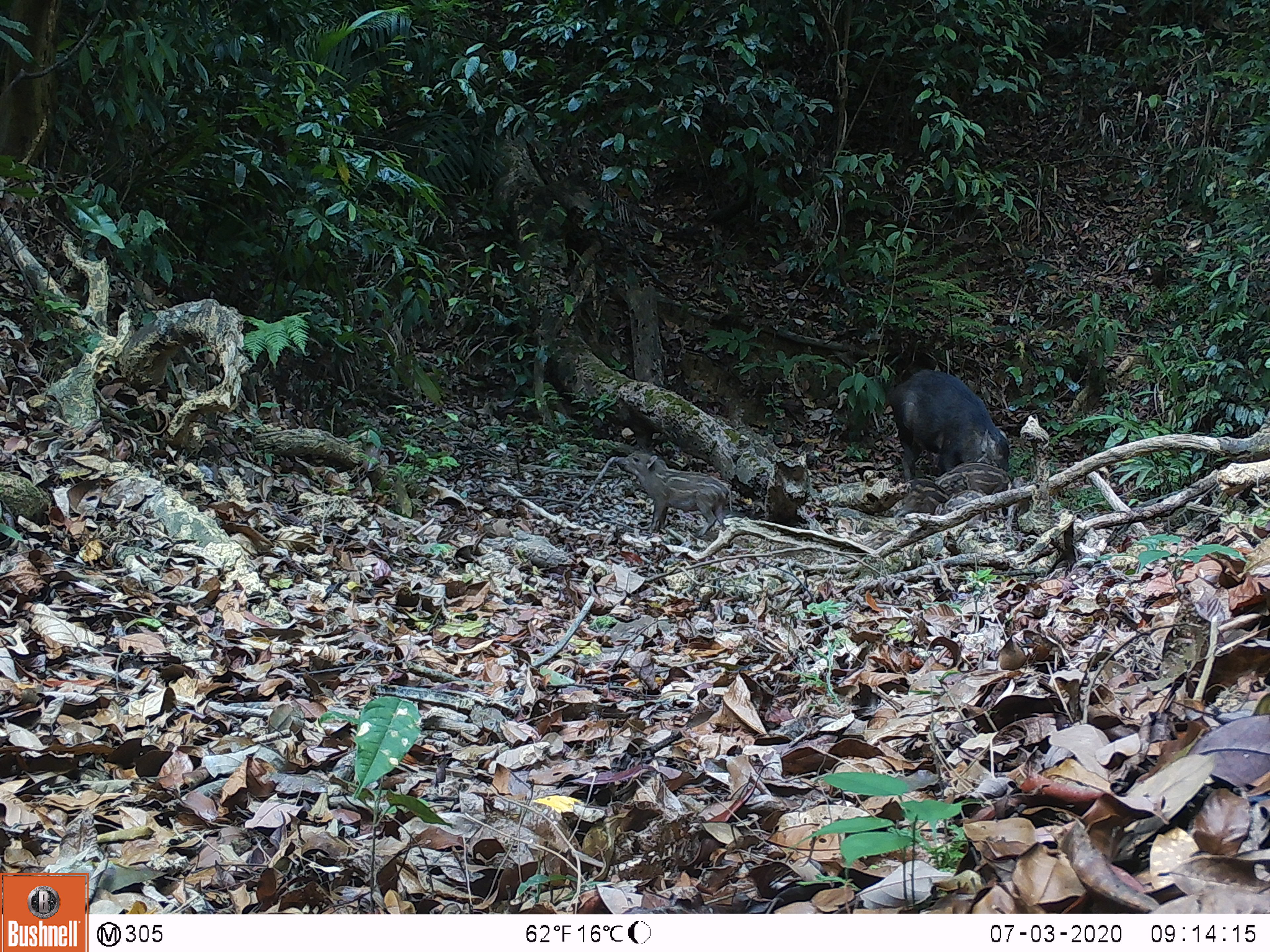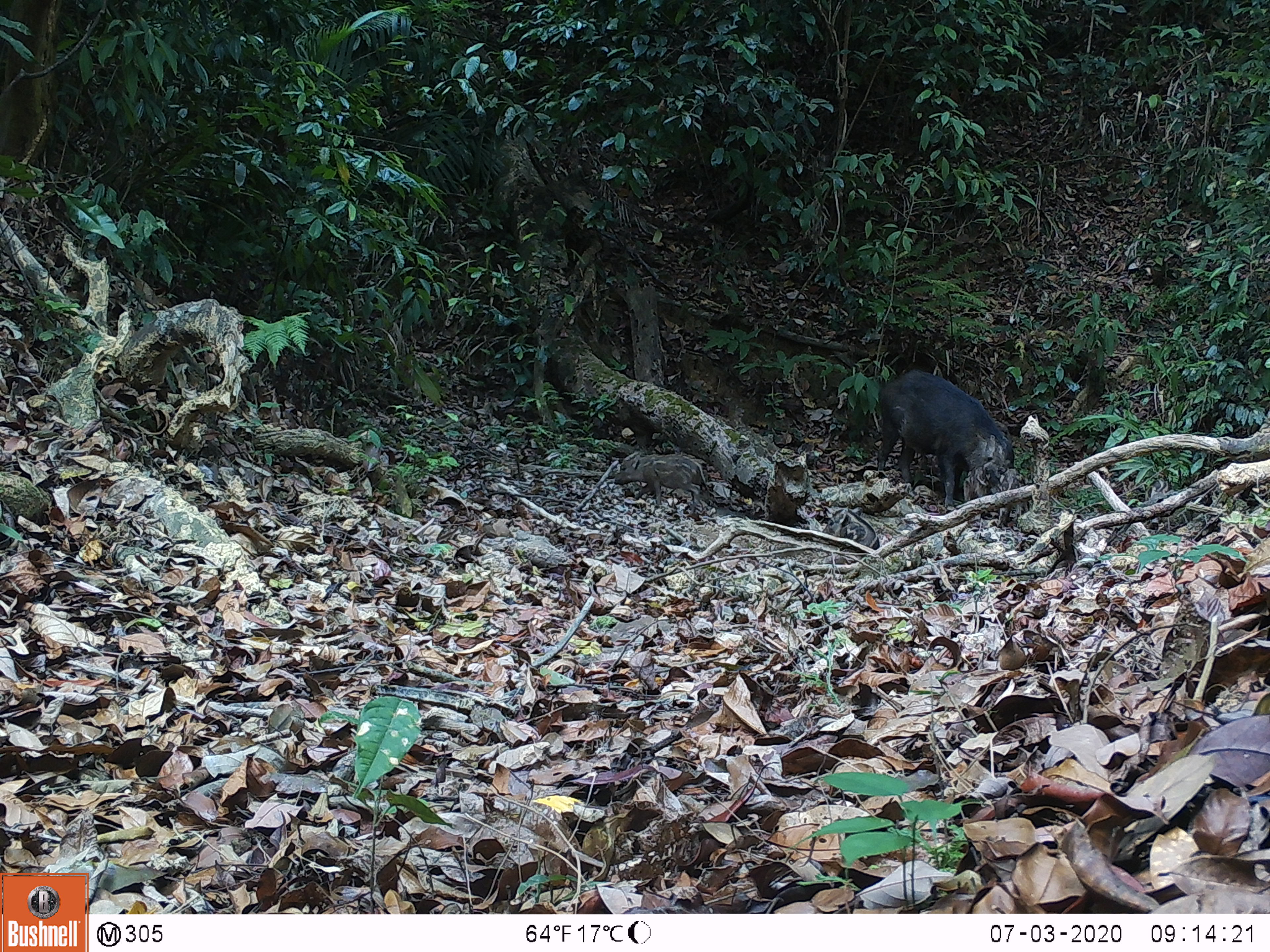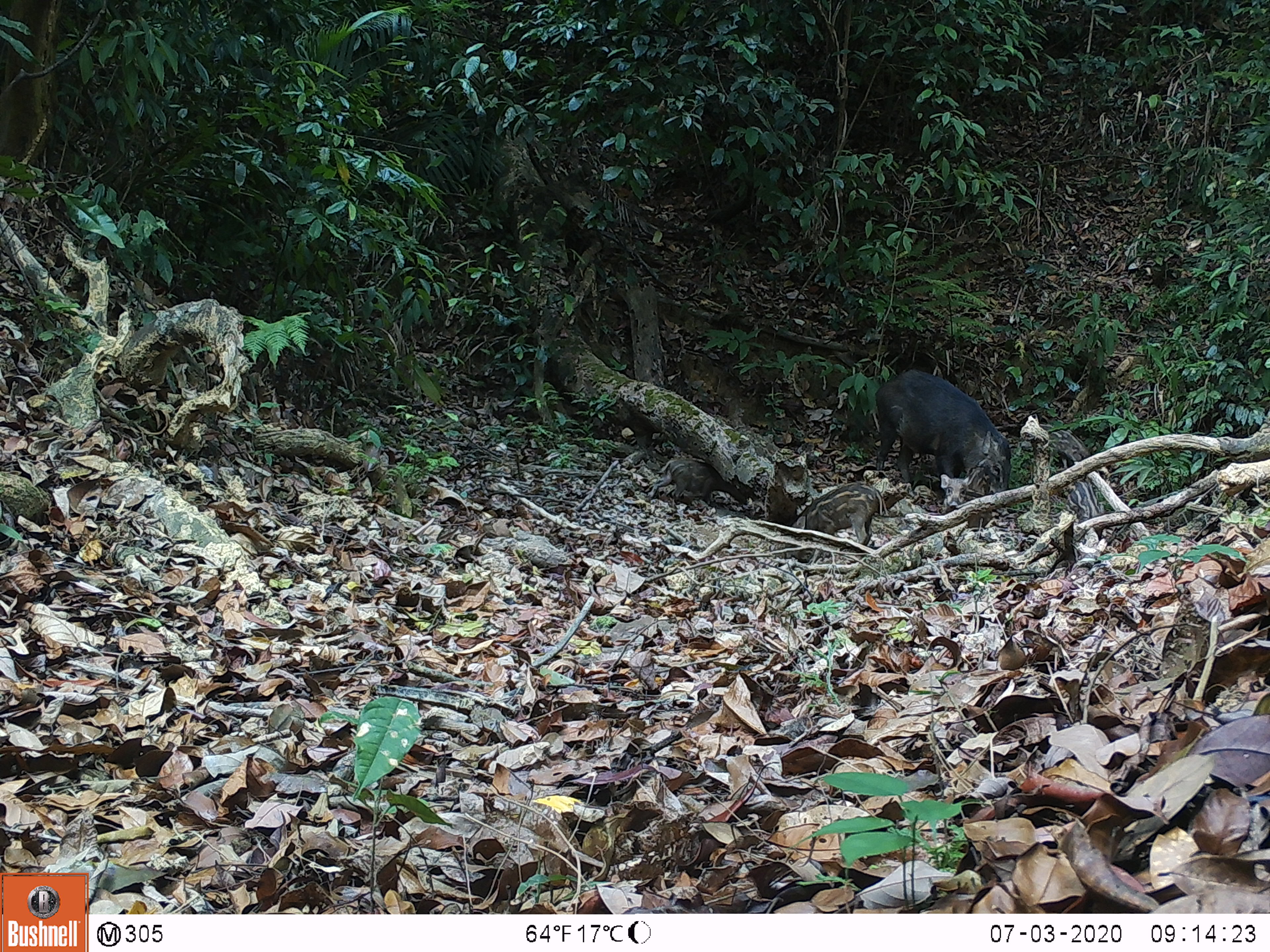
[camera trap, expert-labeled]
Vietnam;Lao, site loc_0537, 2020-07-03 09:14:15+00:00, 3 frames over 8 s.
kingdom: Animalia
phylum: Chordata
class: Mammalia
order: Artiodactyla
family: Suidae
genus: Sus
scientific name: Sus scrofa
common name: eurasian wild pig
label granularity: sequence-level